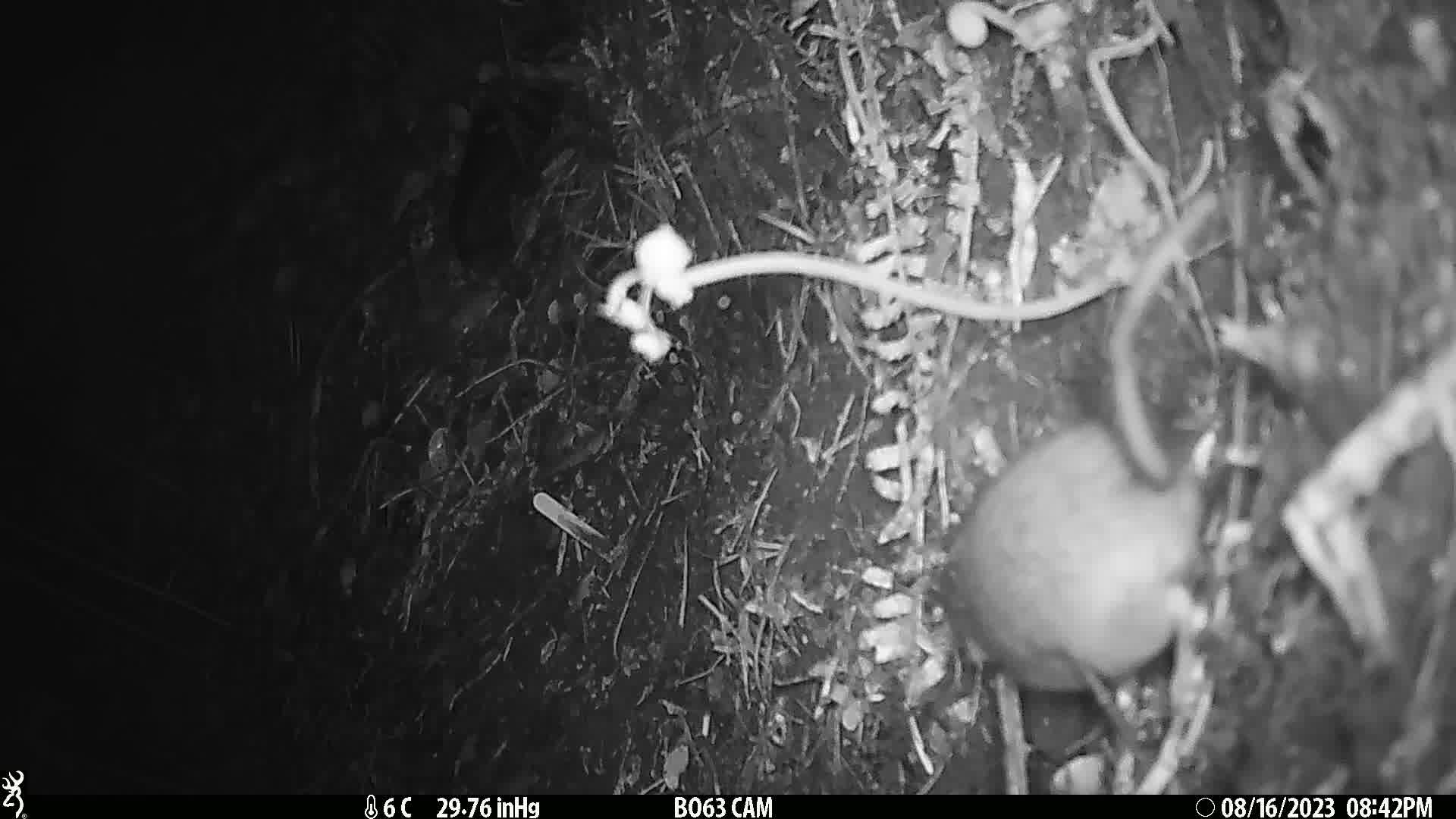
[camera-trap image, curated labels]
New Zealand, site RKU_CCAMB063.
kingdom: Animalia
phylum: Chordata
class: Mammalia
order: Rodentia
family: Muridae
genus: Rattus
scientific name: Rattus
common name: rat